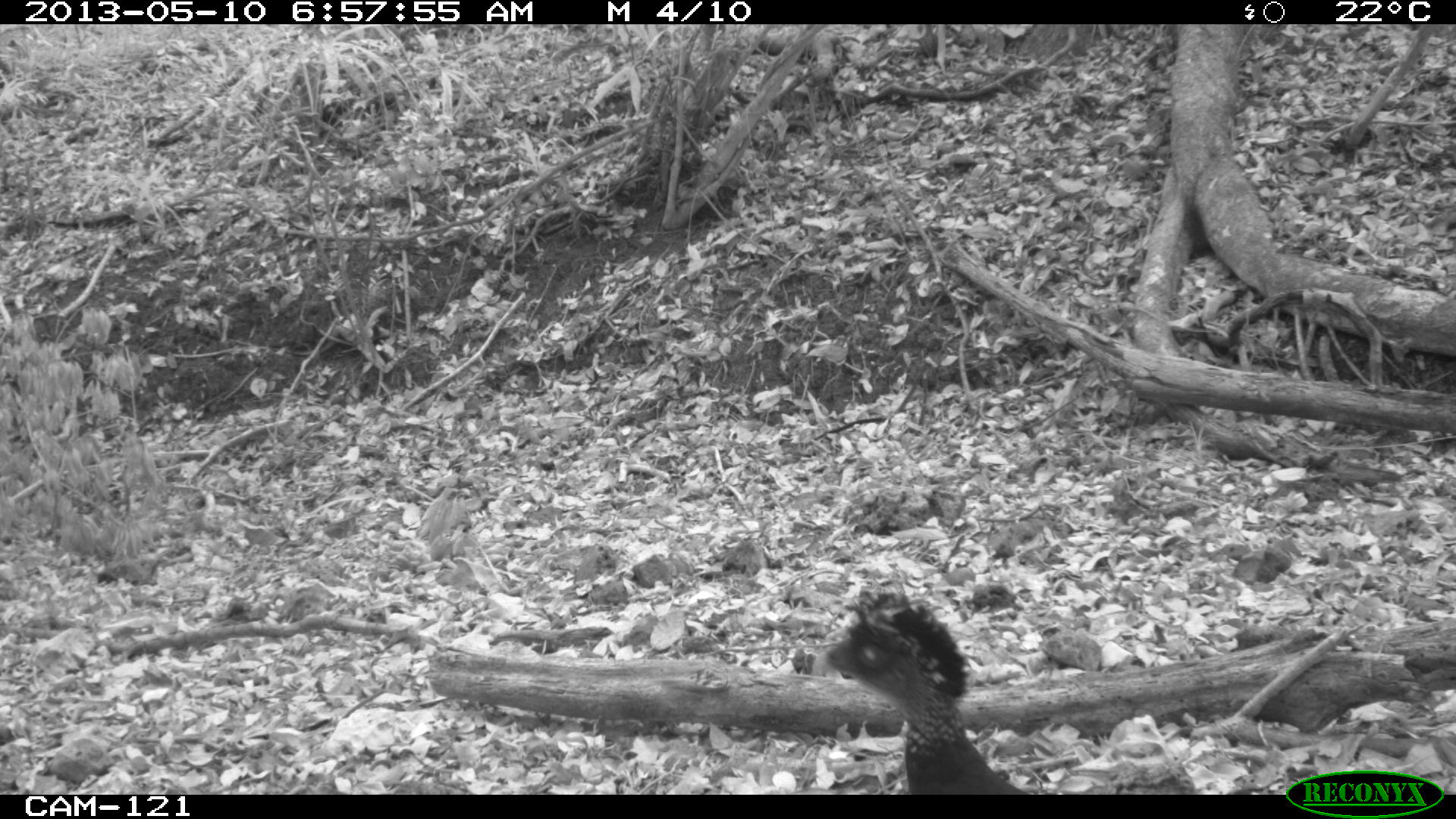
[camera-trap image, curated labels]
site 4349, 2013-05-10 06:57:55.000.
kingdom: Animalia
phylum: Chordata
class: Aves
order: Galliformes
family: Cracidae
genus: Crax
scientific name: Crax rubra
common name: great curassow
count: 1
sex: female